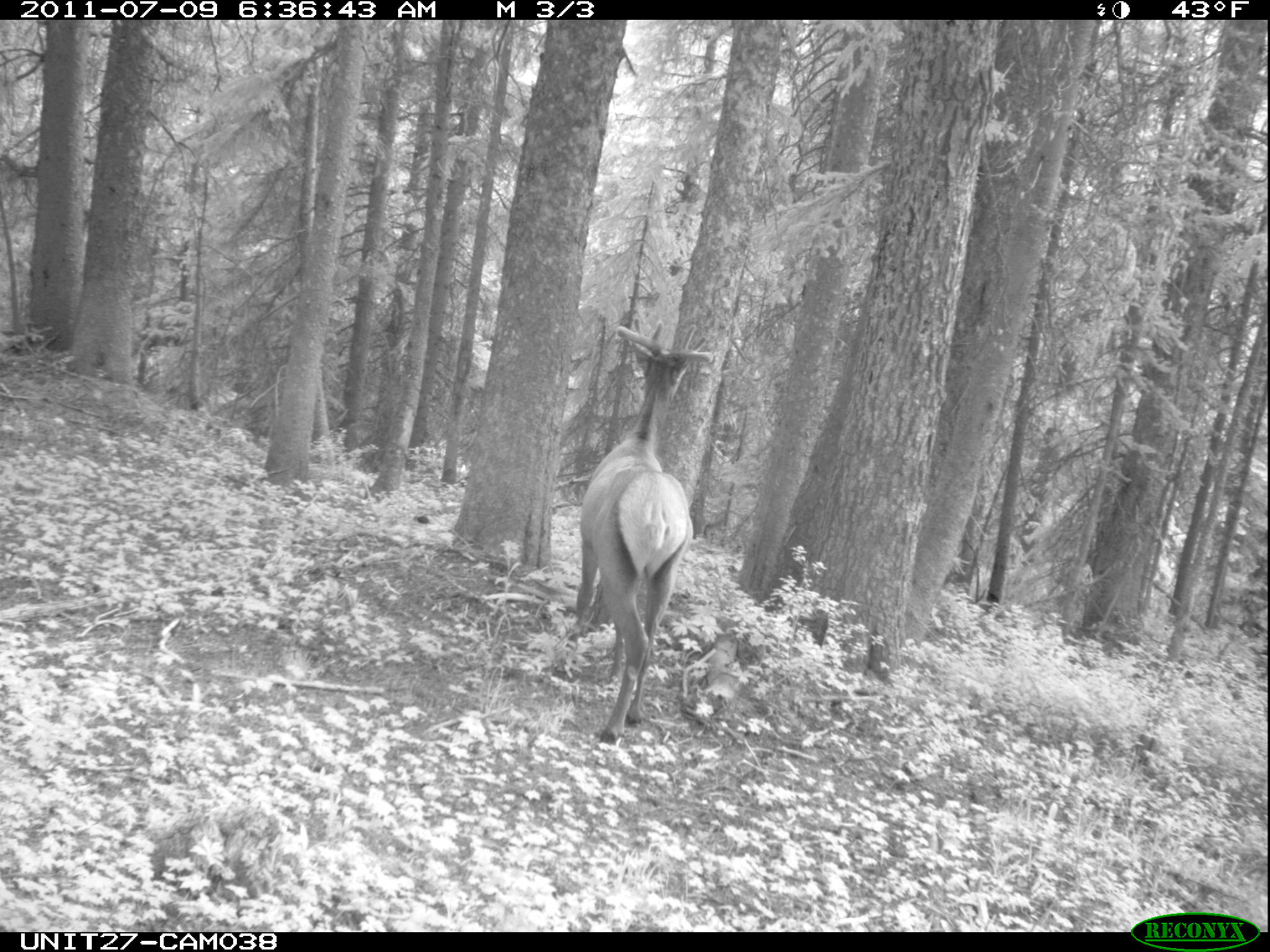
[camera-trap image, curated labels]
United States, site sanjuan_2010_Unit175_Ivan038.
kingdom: Animalia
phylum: Chordata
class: Mammalia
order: Artiodactyla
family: Cervidae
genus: Cervus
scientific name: Cervus elaphus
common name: red deer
Cervus elaphus (red deer).